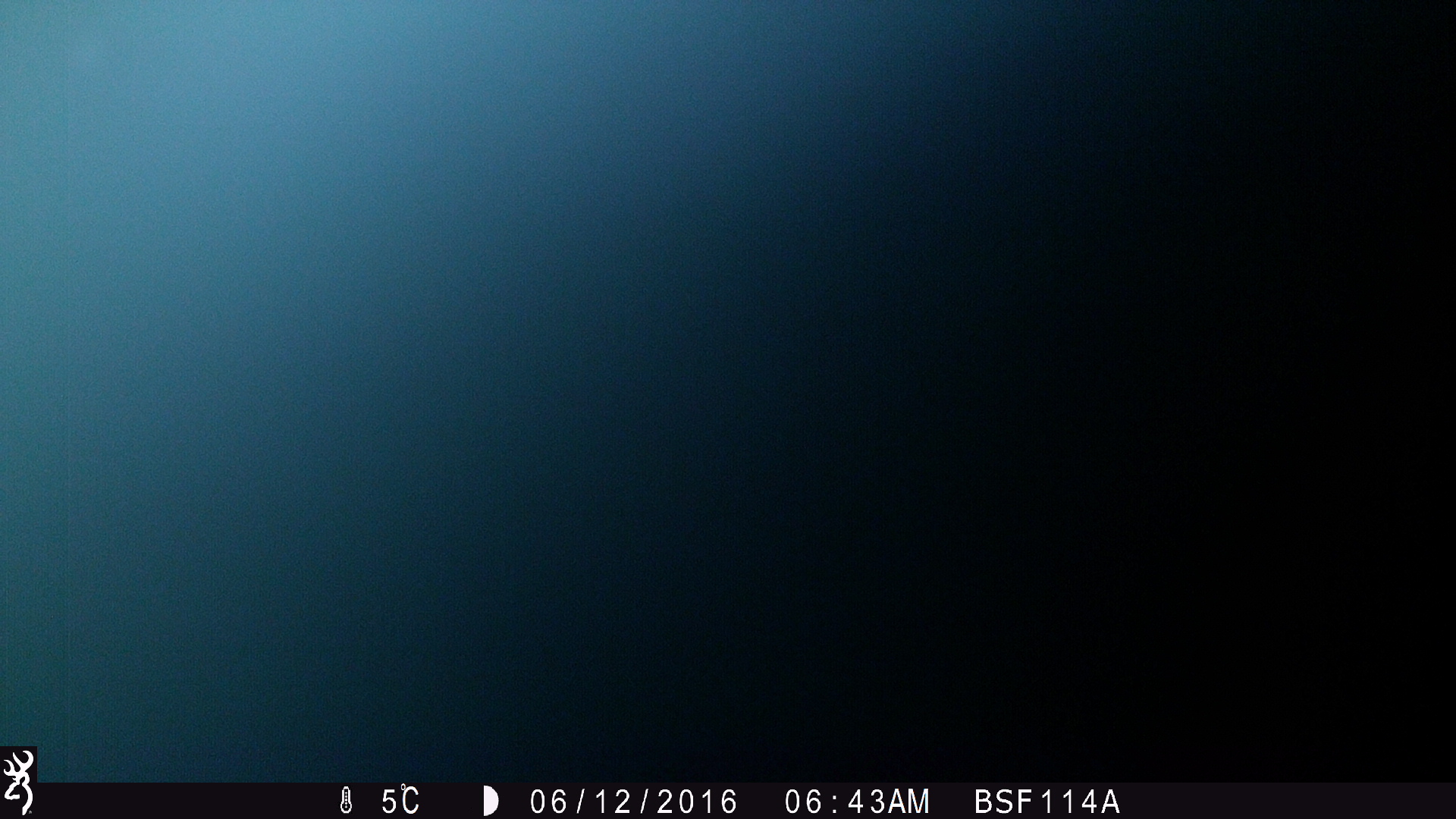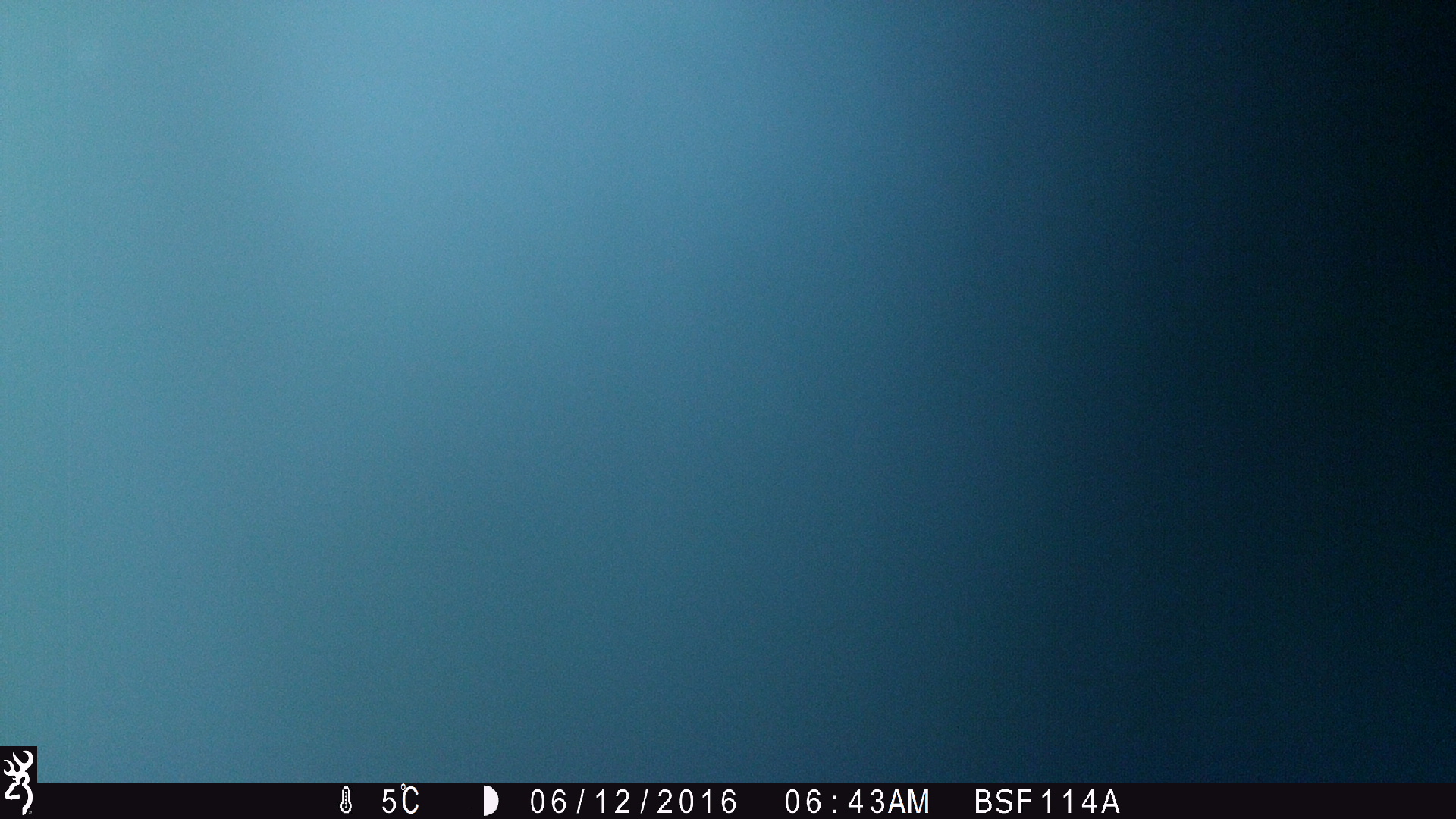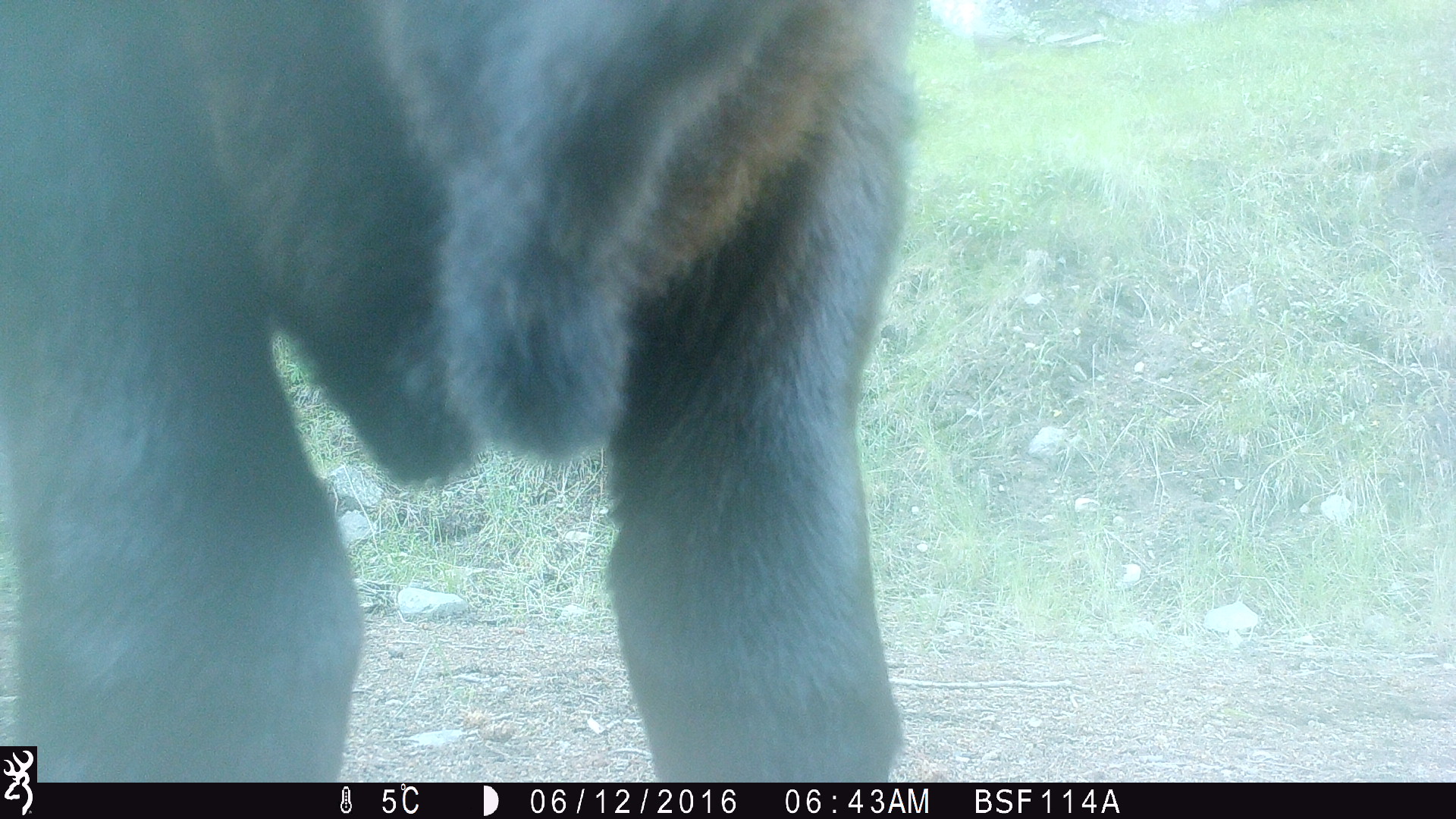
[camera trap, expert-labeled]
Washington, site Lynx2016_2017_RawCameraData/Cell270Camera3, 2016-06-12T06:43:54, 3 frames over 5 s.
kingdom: Animalia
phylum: Chordata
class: Mammalia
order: Artiodactyla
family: Bovidae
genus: Bos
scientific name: Bos taurus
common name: domestic cattle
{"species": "domestic cattle (Bos taurus)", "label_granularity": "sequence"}